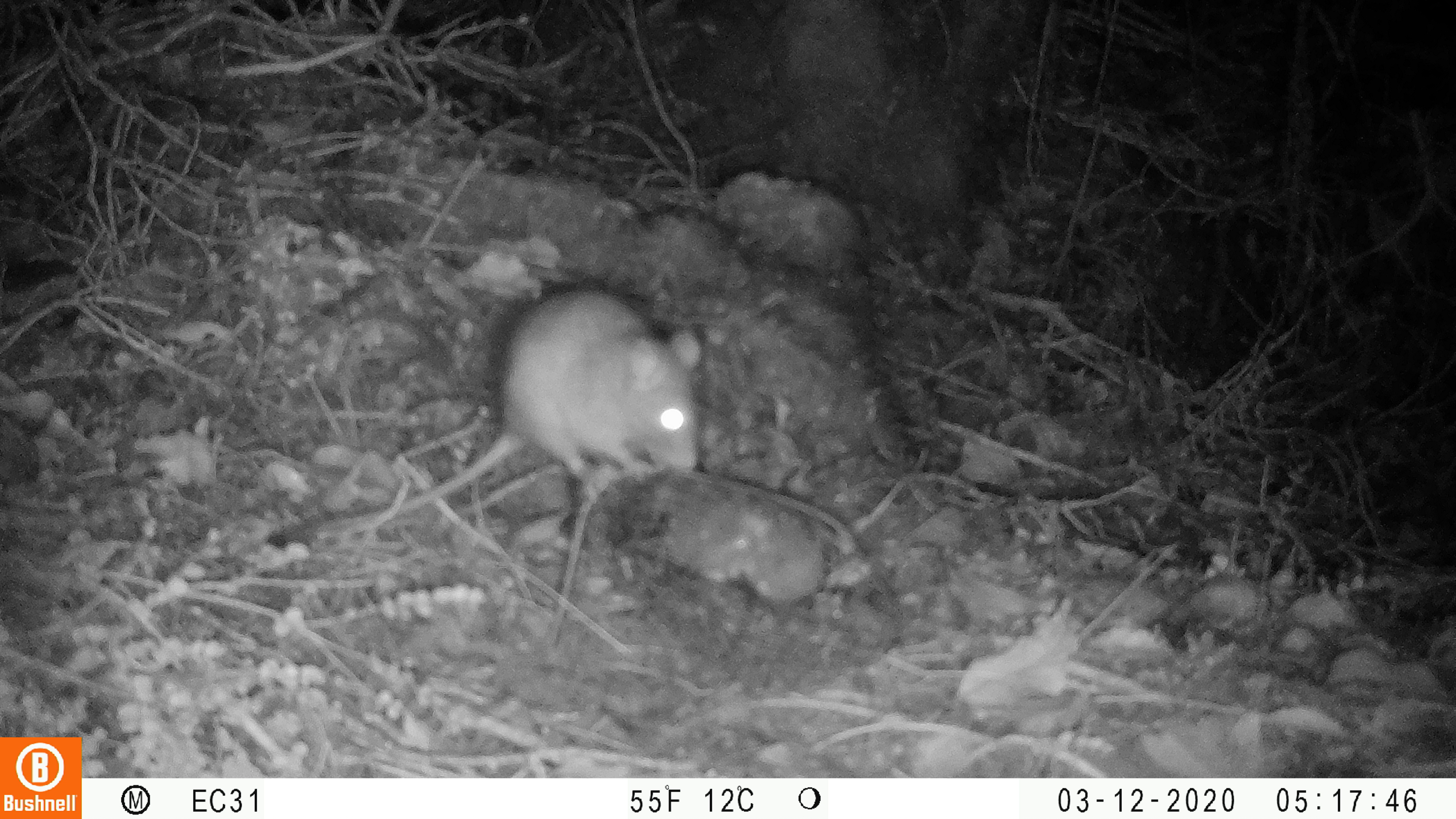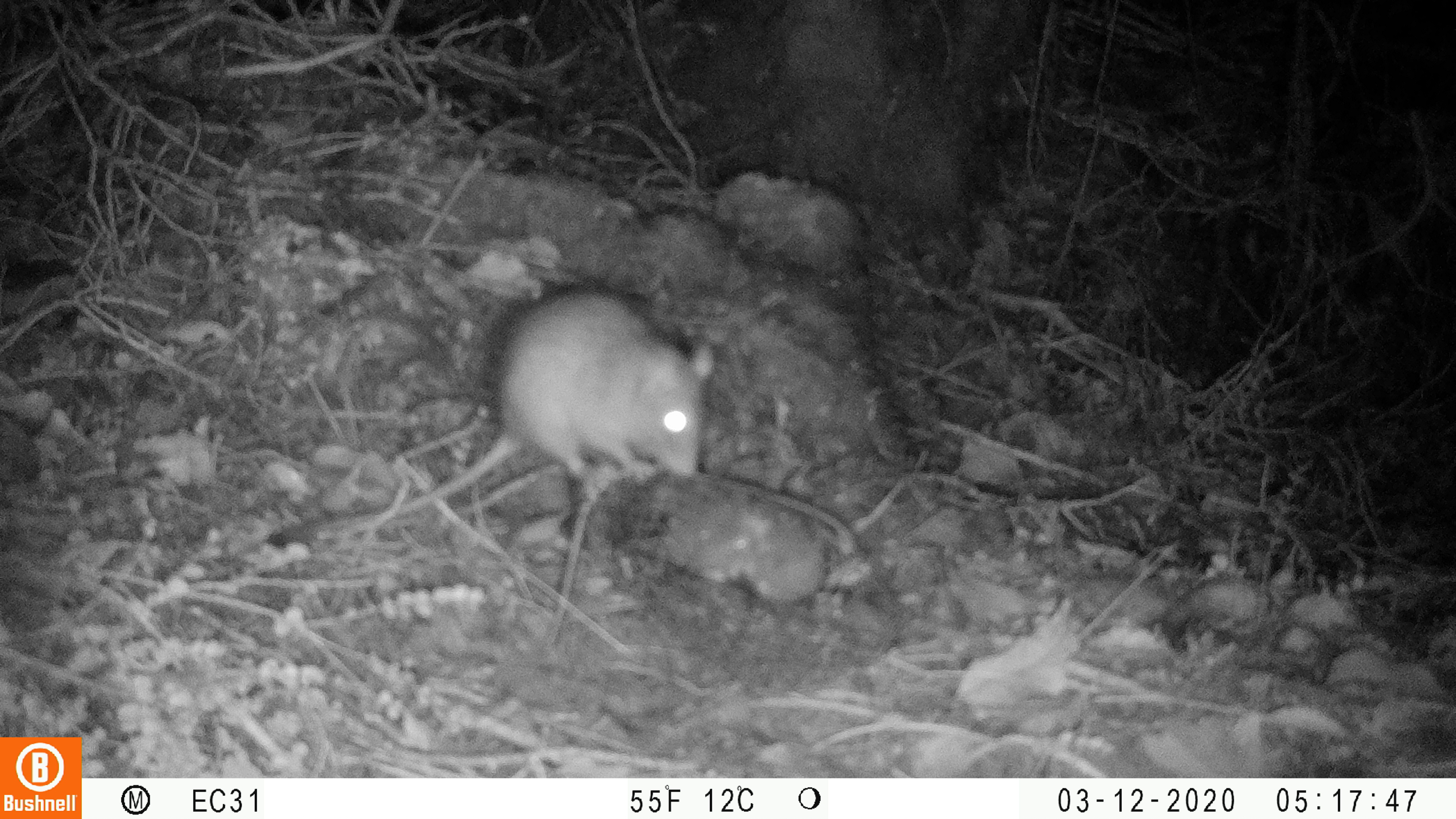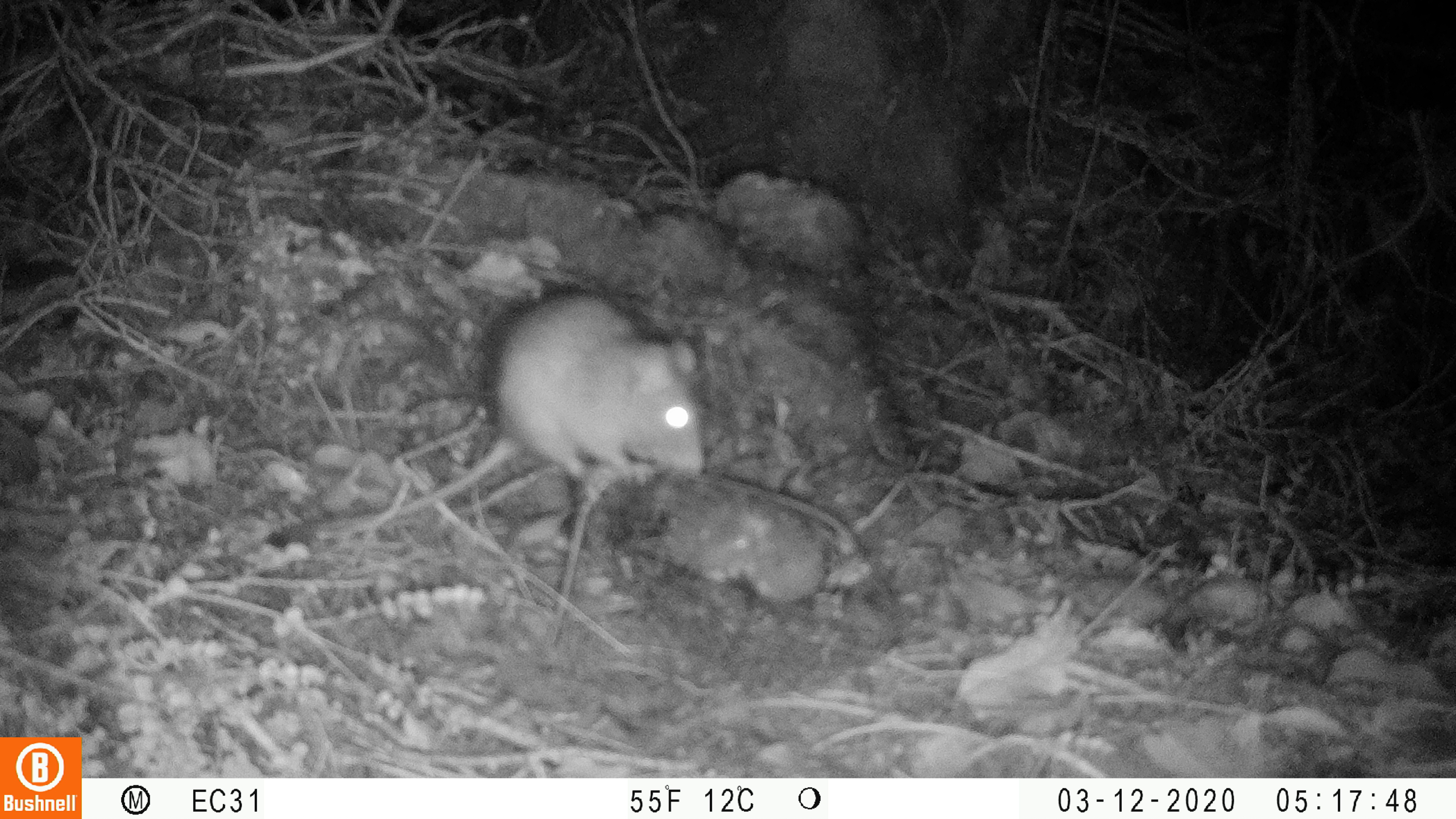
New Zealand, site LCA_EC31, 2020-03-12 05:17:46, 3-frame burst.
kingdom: Animalia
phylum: Chordata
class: Mammalia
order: Rodentia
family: Muridae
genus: Rattus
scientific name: Rattus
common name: rat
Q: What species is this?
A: Rat (Rattus).